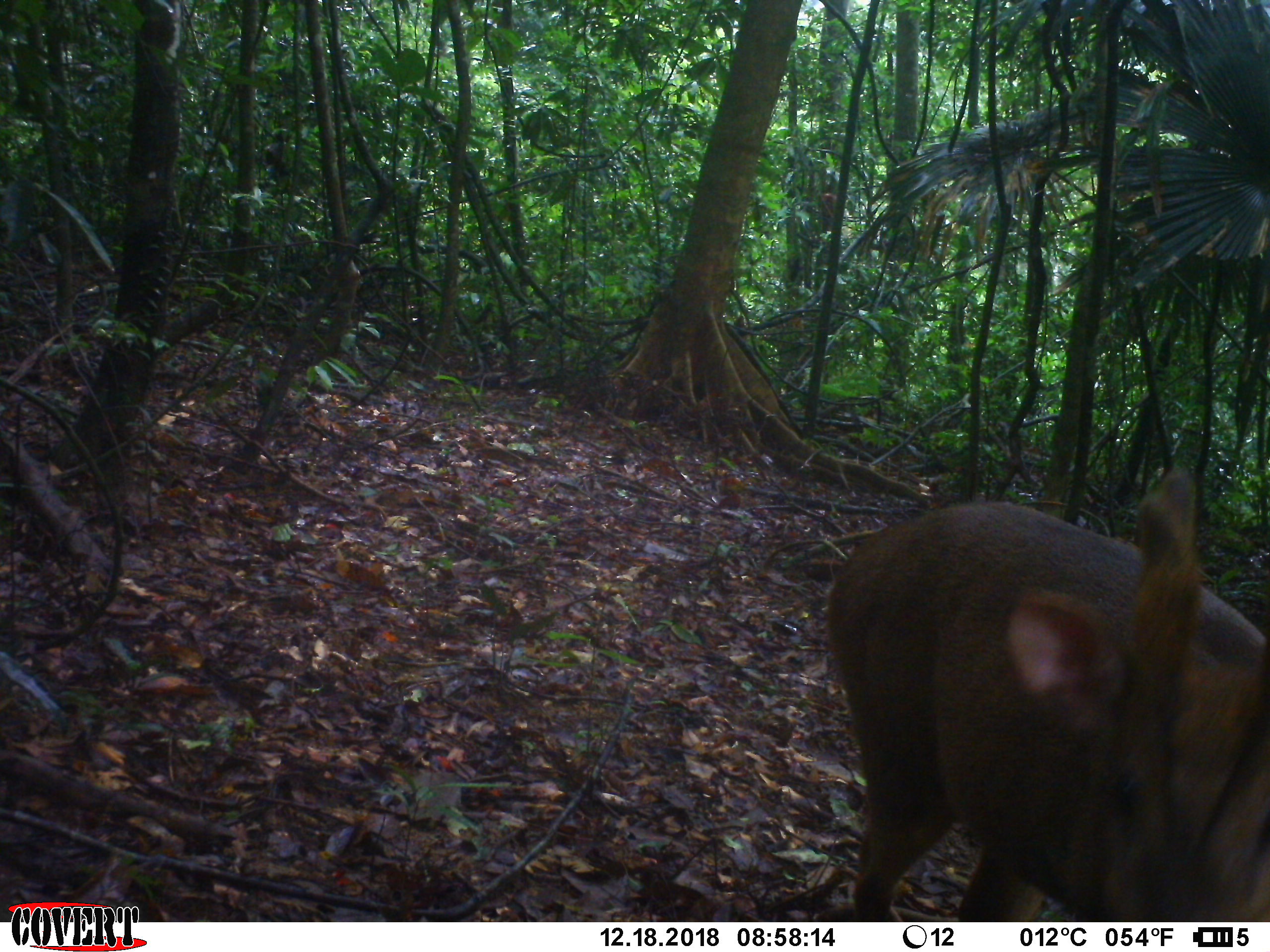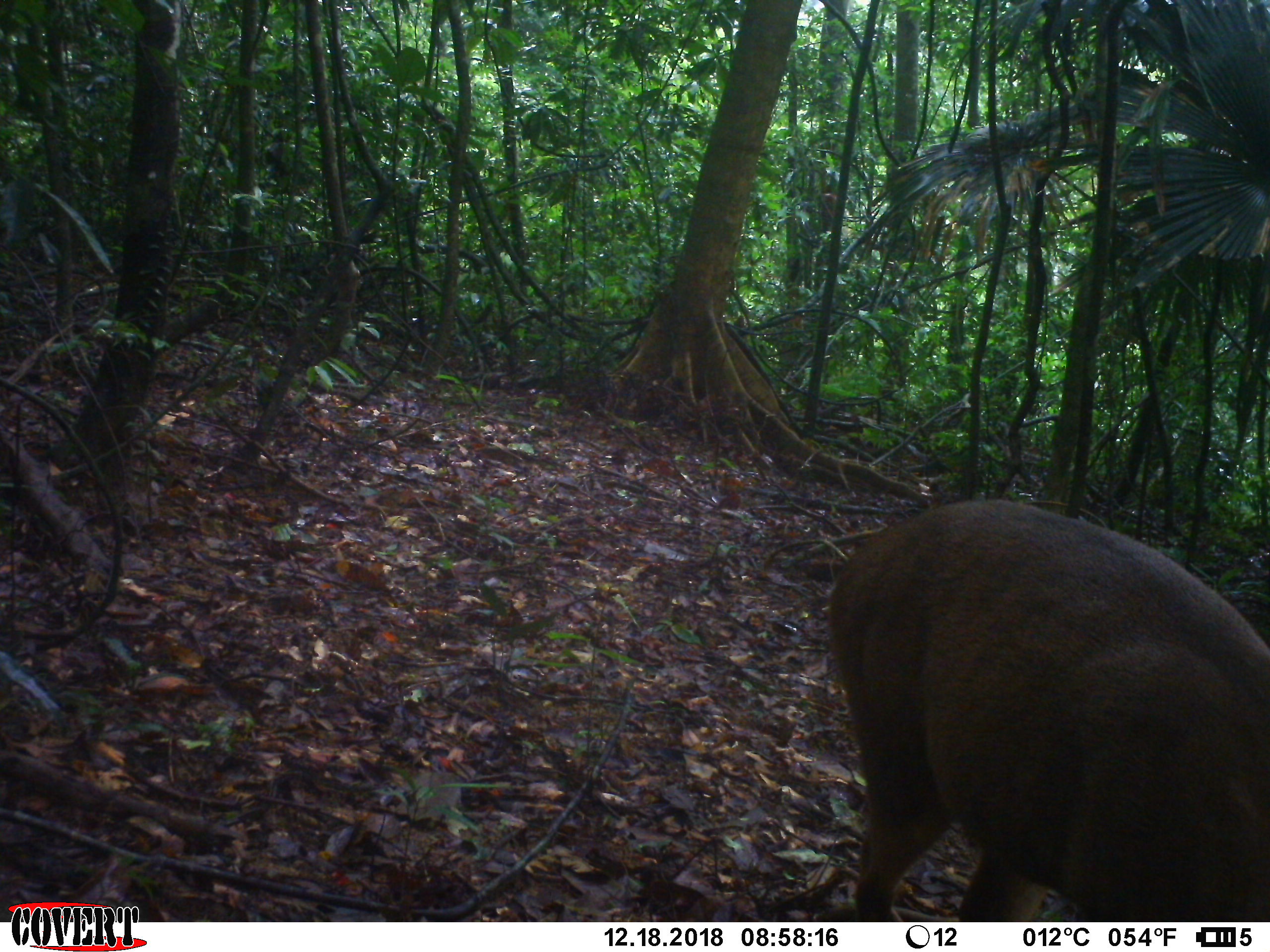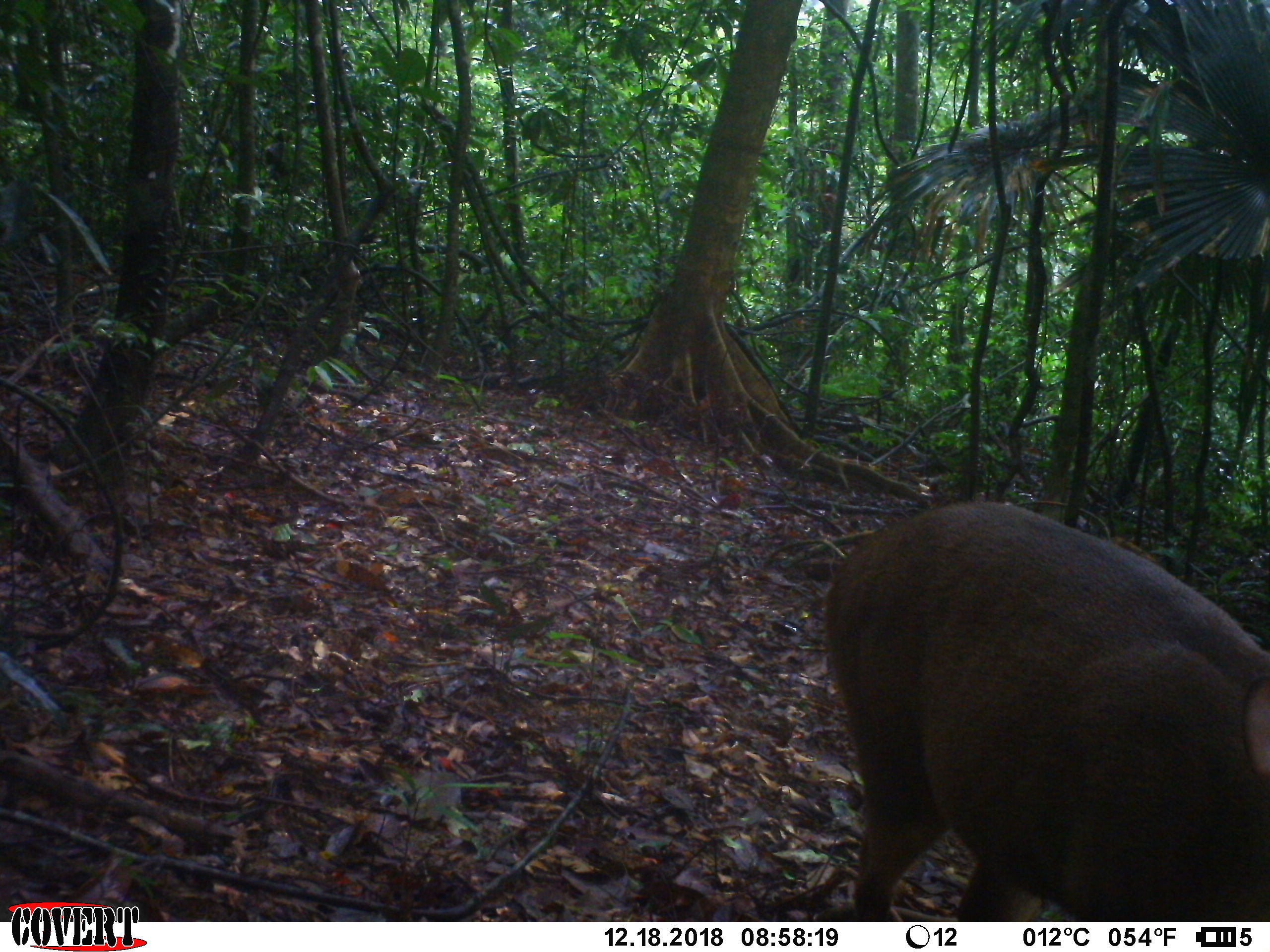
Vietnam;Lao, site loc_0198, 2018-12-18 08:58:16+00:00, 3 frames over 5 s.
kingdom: Animalia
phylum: Chordata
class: Mammalia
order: Artiodactyla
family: Cervidae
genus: Muntiacus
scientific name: Muntiacus vuquangensis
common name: large-antlered muntjac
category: large antlered muntjac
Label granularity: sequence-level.